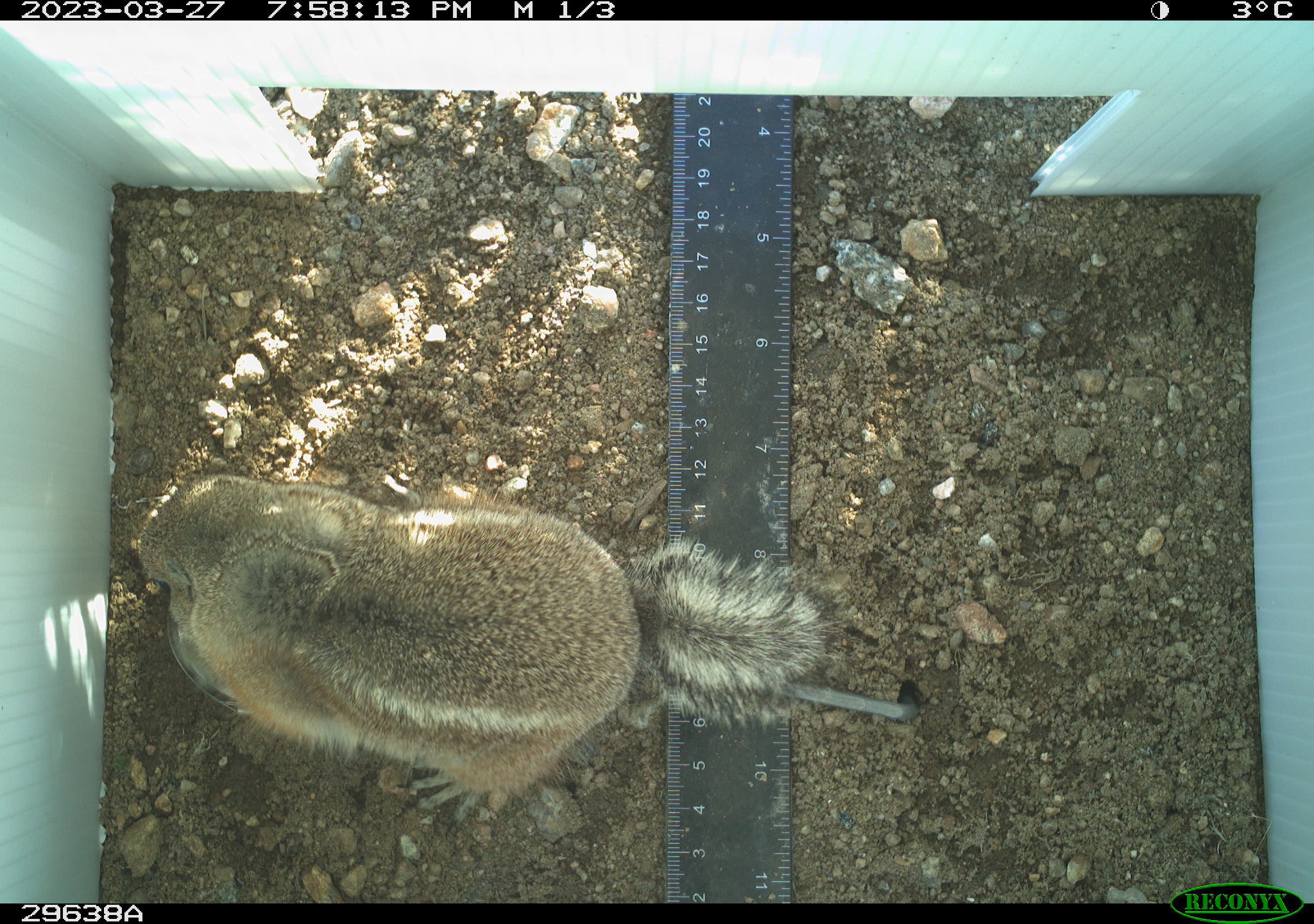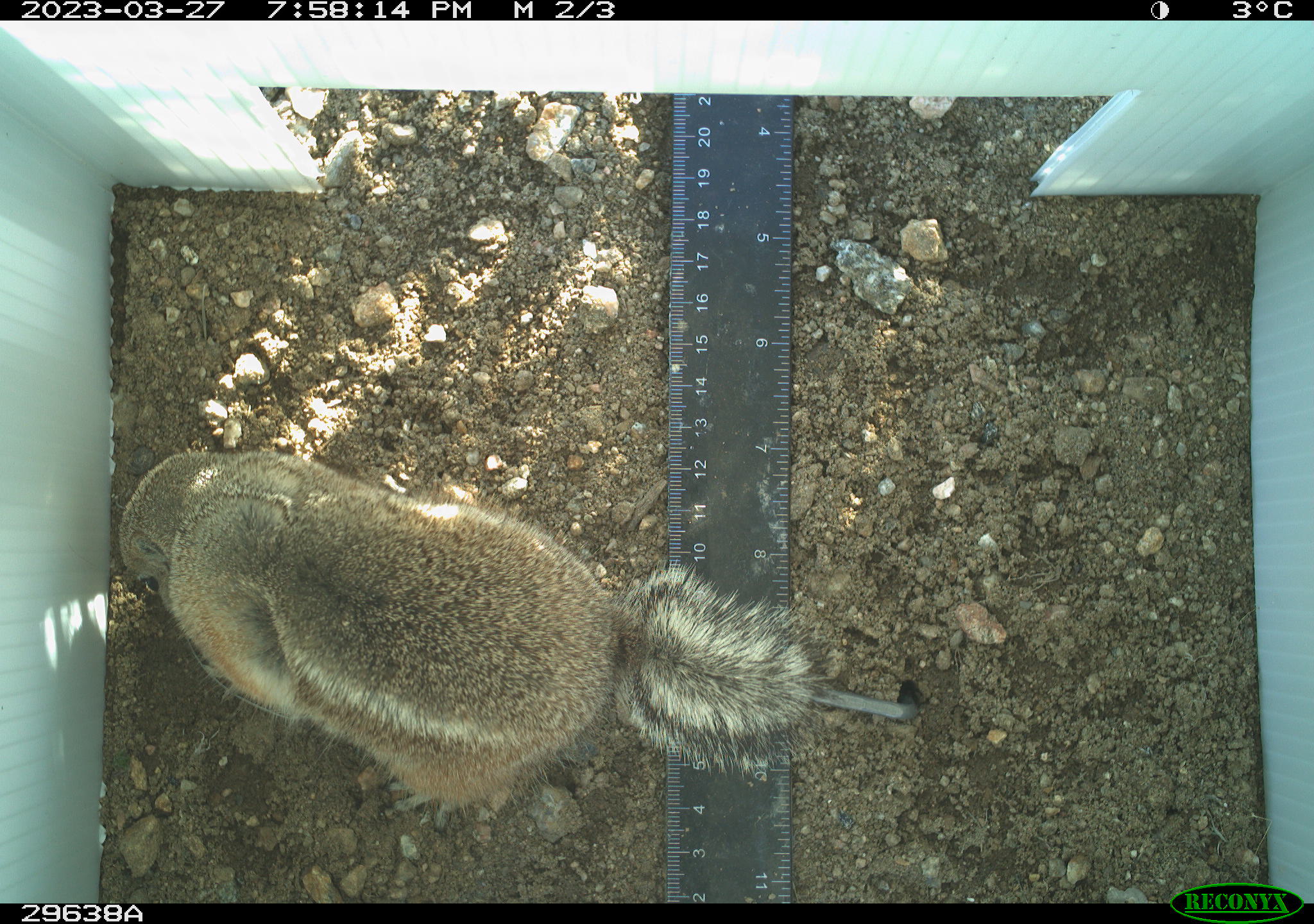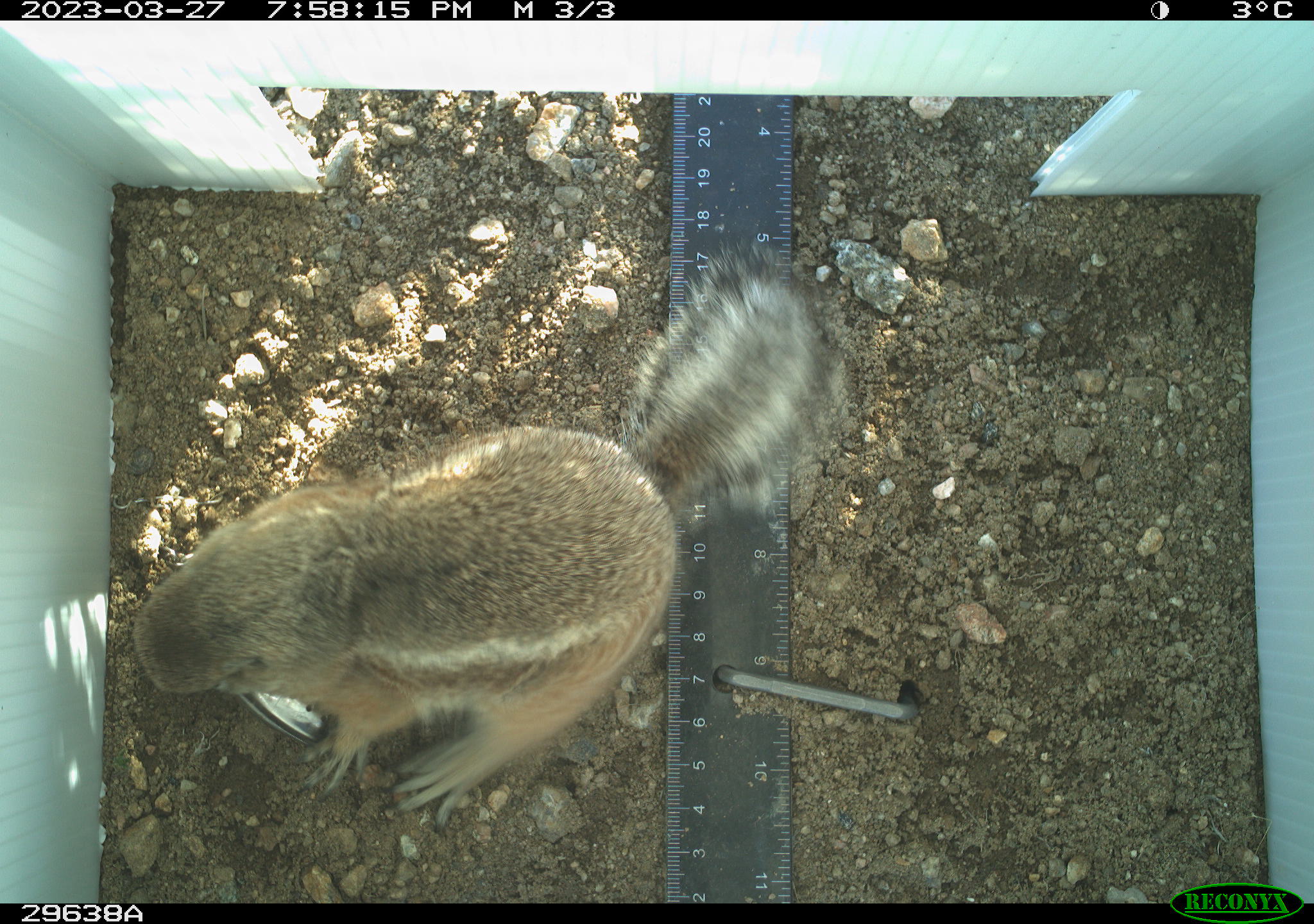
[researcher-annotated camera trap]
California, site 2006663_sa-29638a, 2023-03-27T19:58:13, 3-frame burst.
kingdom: Animalia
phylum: Chordata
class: Mammalia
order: Rodentia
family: Sciuridae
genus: Ammospermophilus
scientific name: Ammospermophilus leucurus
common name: white-tailed antelope squirrel